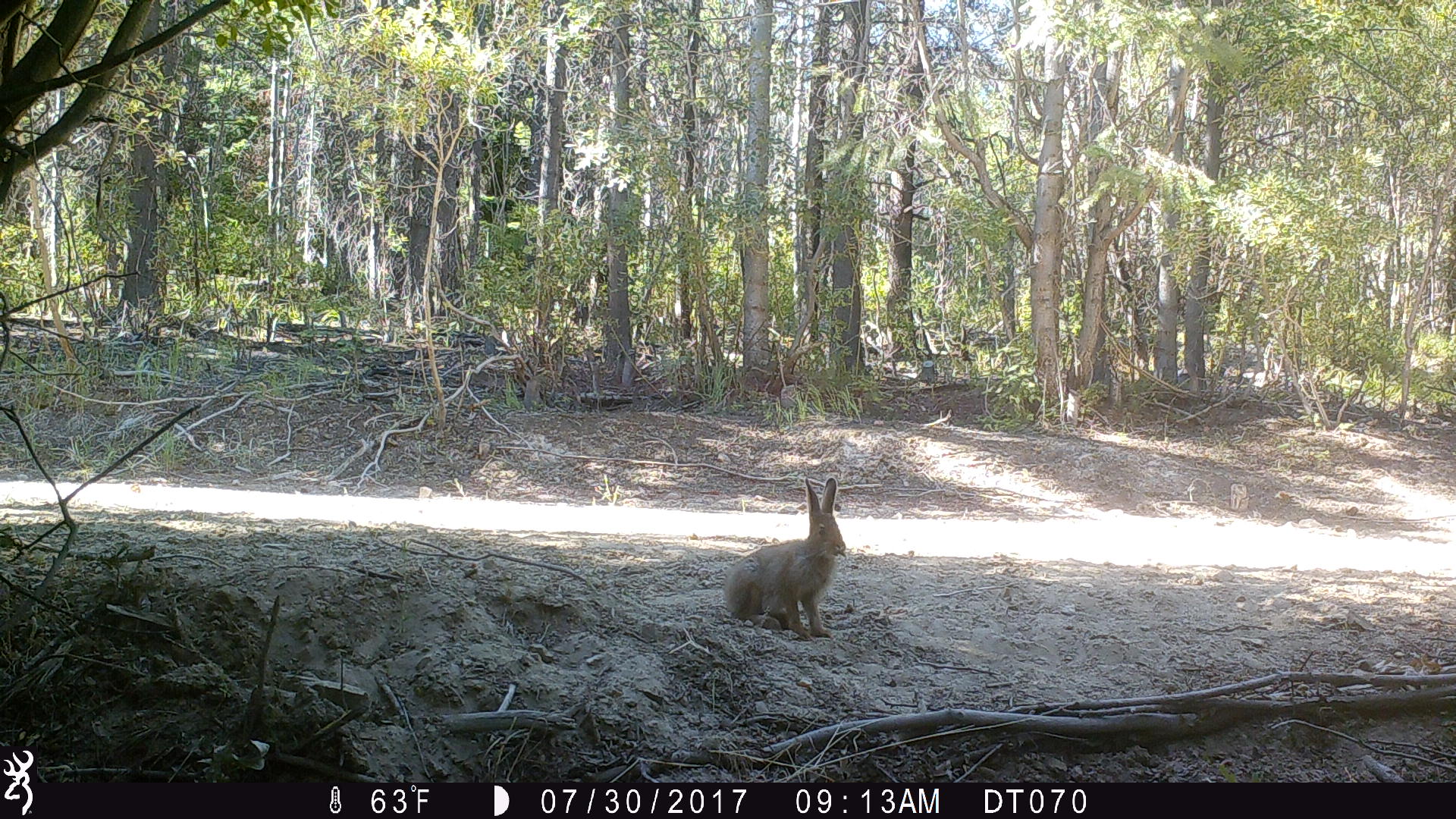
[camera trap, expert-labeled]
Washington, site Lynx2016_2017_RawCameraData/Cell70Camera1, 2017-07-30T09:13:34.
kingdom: Animalia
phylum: Chordata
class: Mammalia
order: Lagomorpha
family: Leporidae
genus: Lepus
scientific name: Lepus americanus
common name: snowshoe hare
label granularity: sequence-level